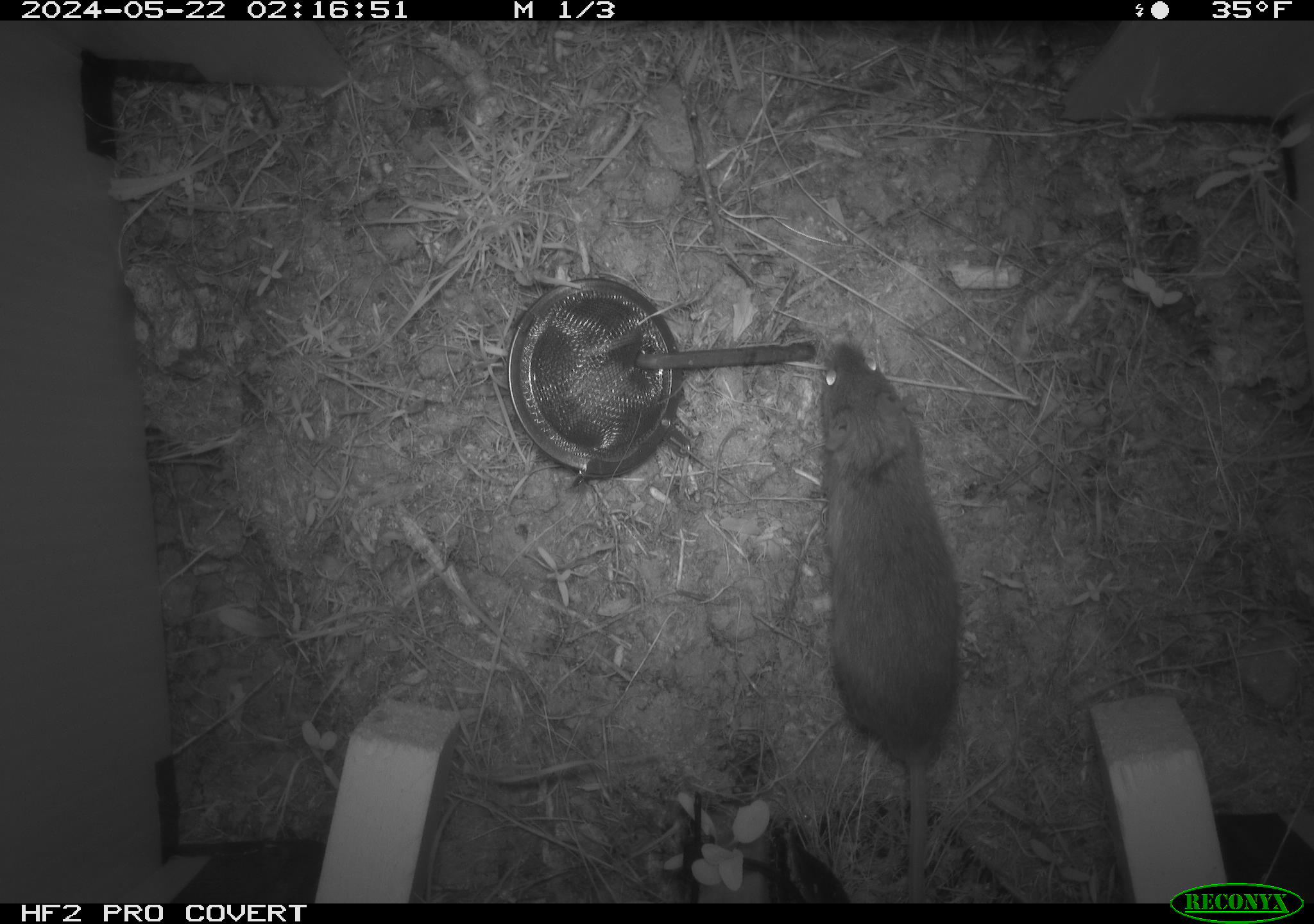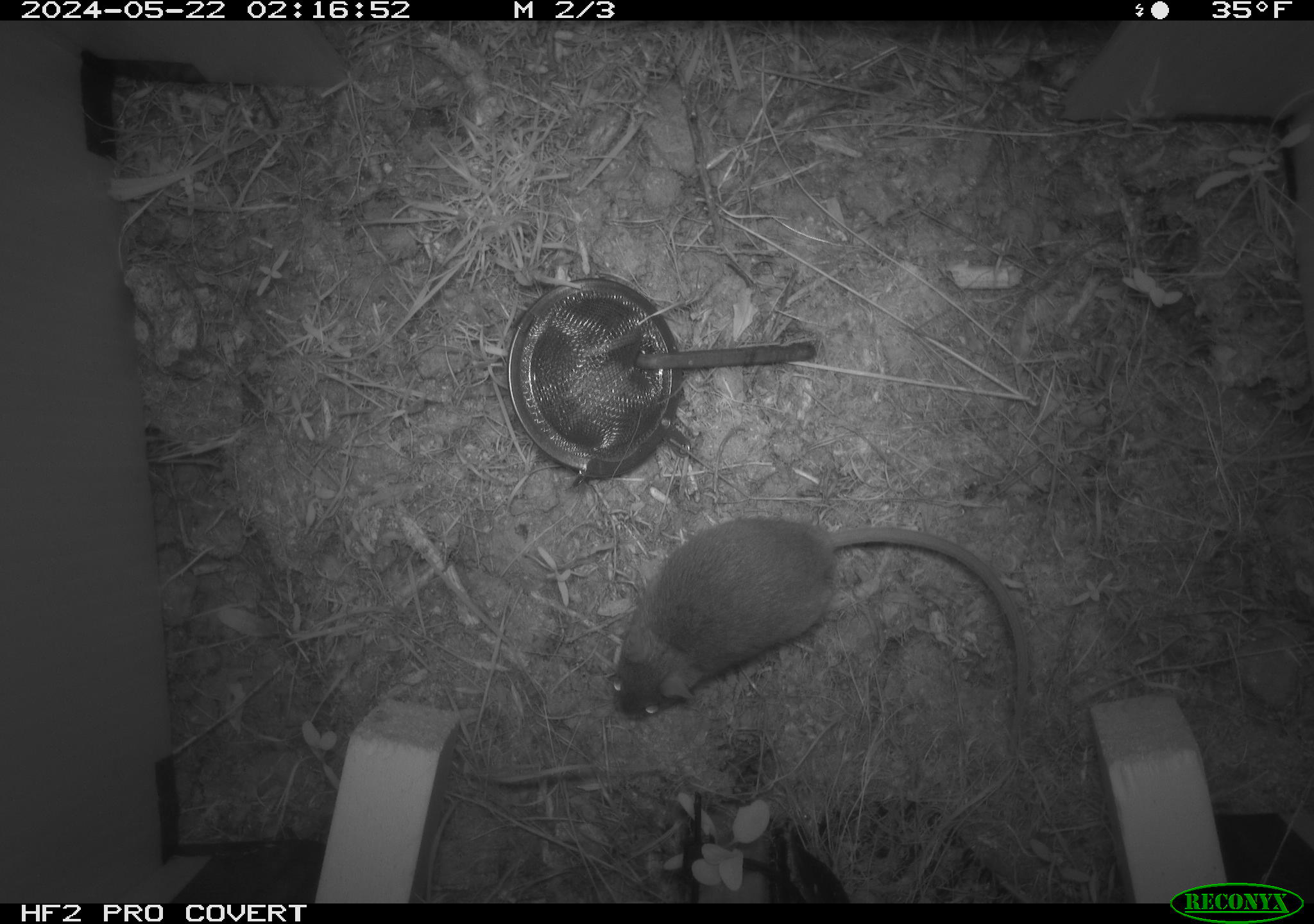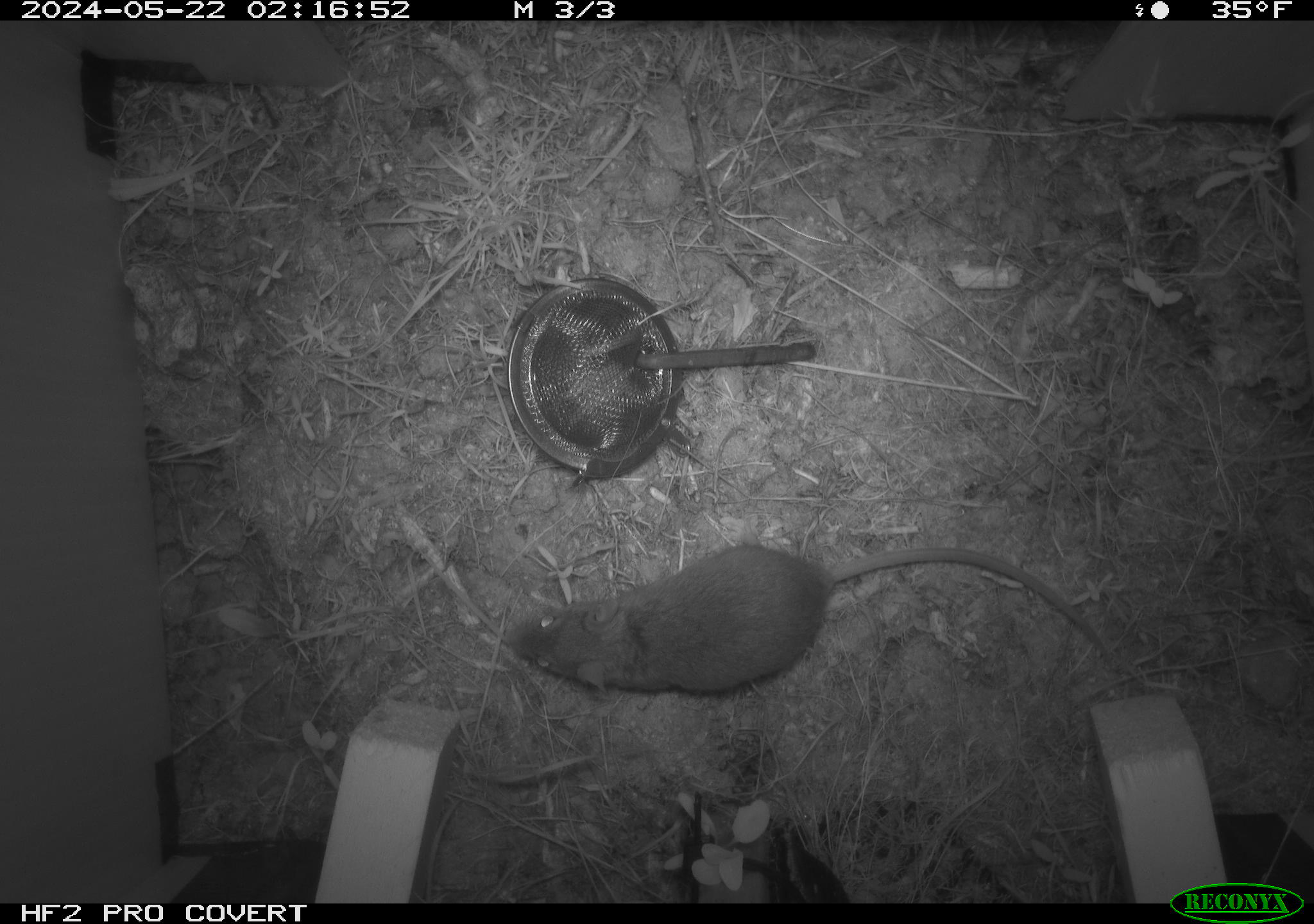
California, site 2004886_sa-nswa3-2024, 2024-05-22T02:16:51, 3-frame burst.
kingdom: Animalia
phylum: Chordata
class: Mammalia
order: Rodentia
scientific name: Rodentia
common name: rodent